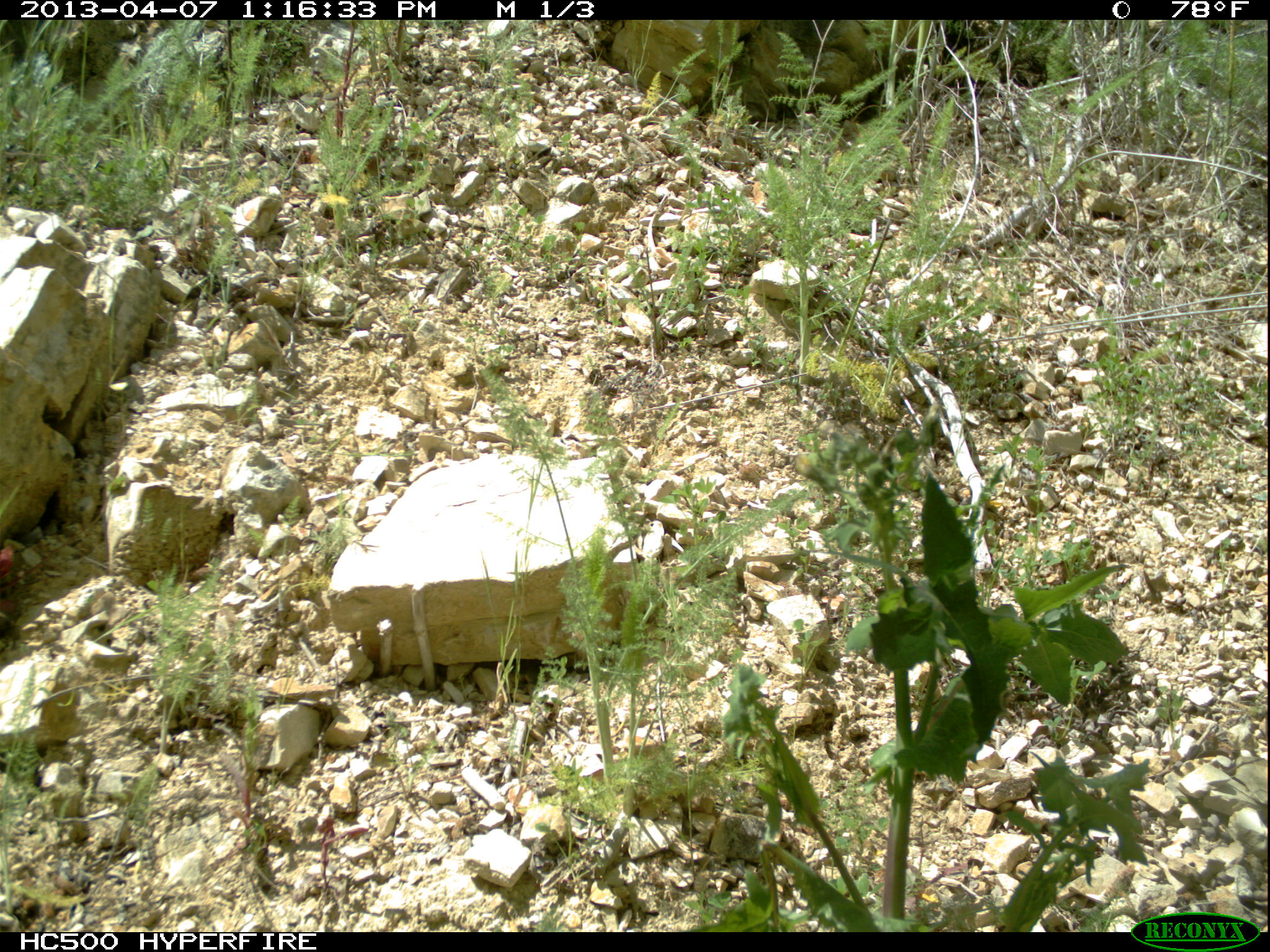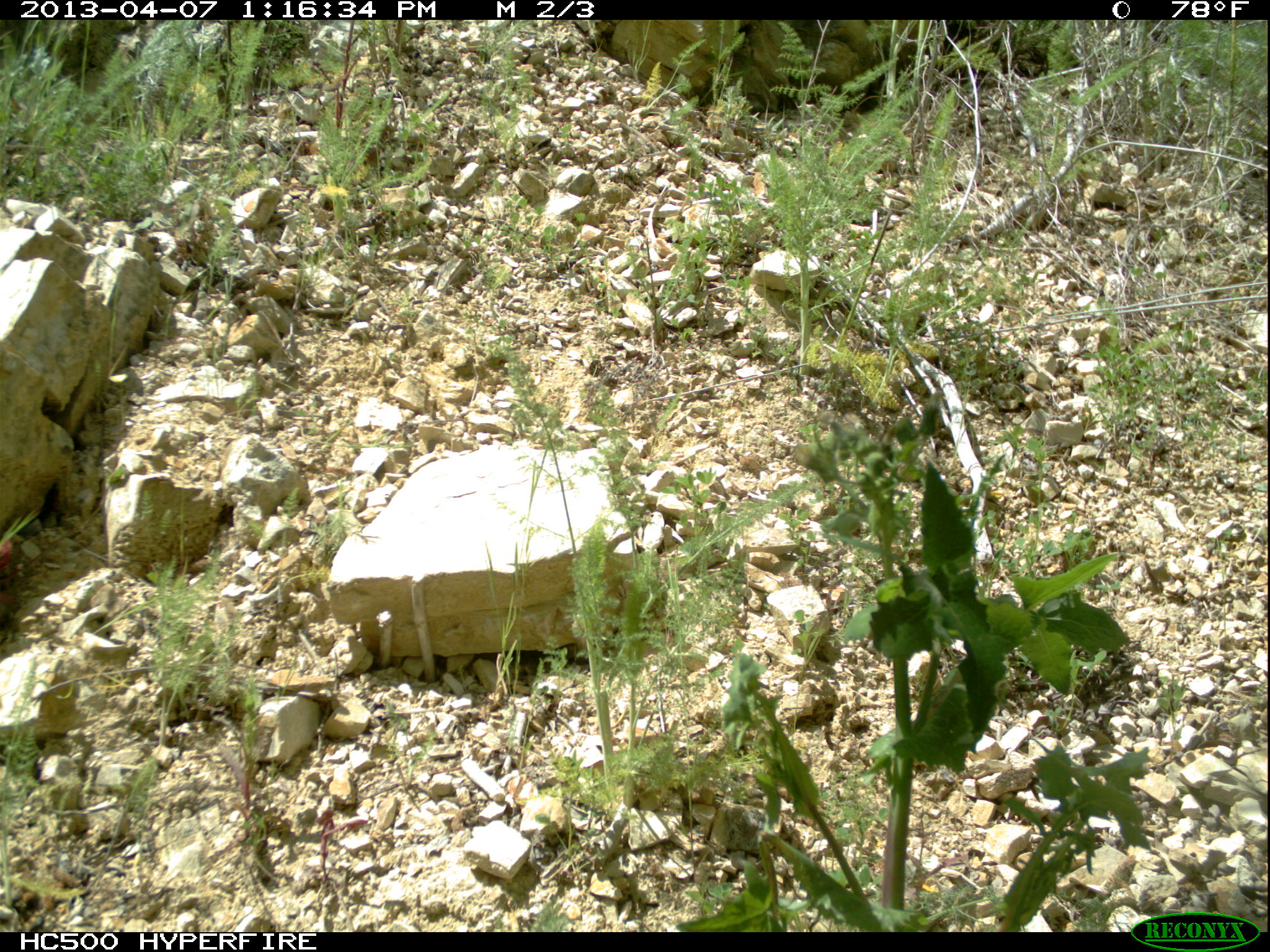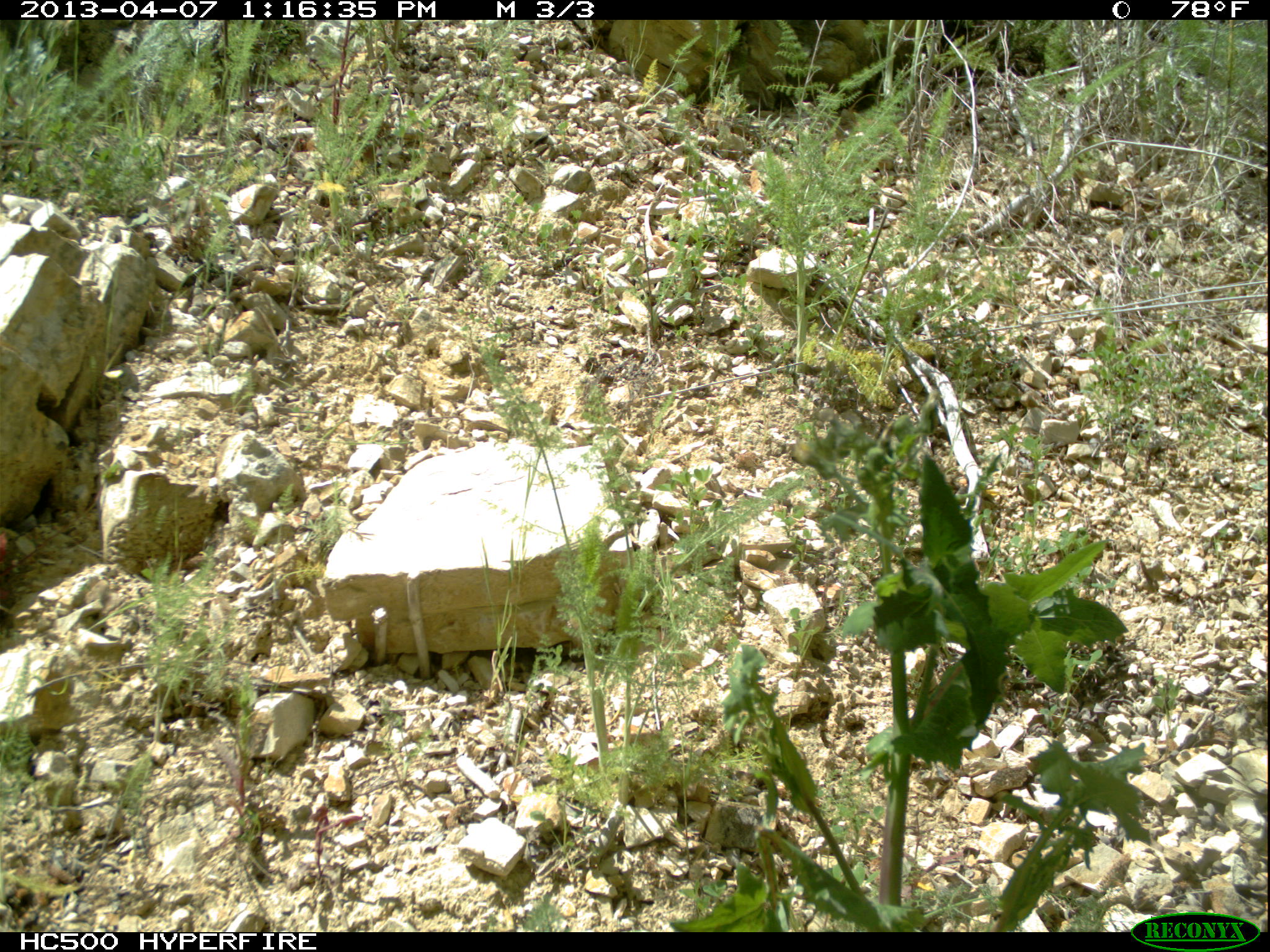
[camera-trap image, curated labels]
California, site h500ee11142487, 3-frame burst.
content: no animal present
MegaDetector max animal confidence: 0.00